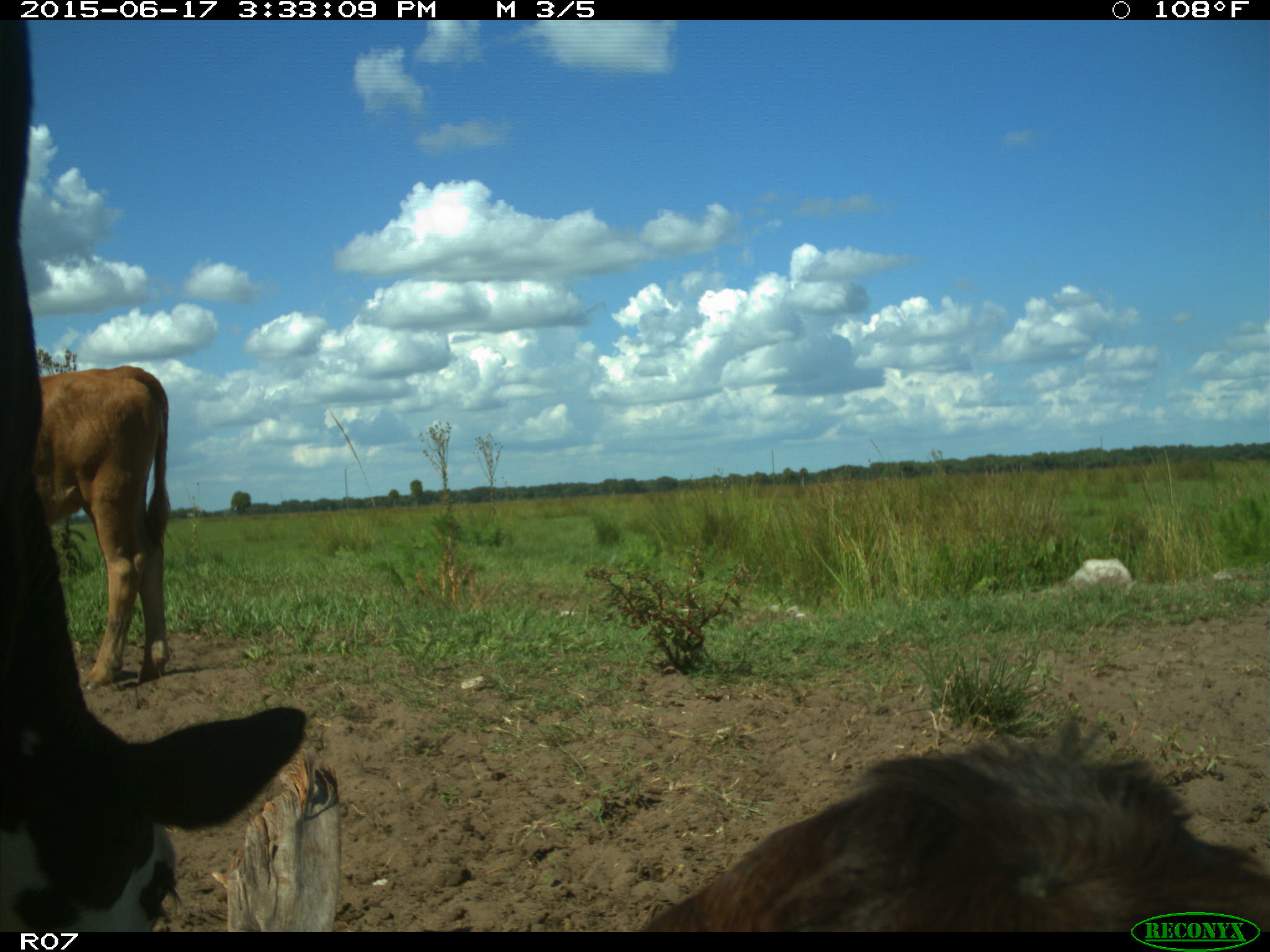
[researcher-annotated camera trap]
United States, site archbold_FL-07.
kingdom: Animalia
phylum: Chordata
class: Mammalia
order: Artiodactyla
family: Bovidae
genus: Bos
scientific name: Bos taurus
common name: domestic cow